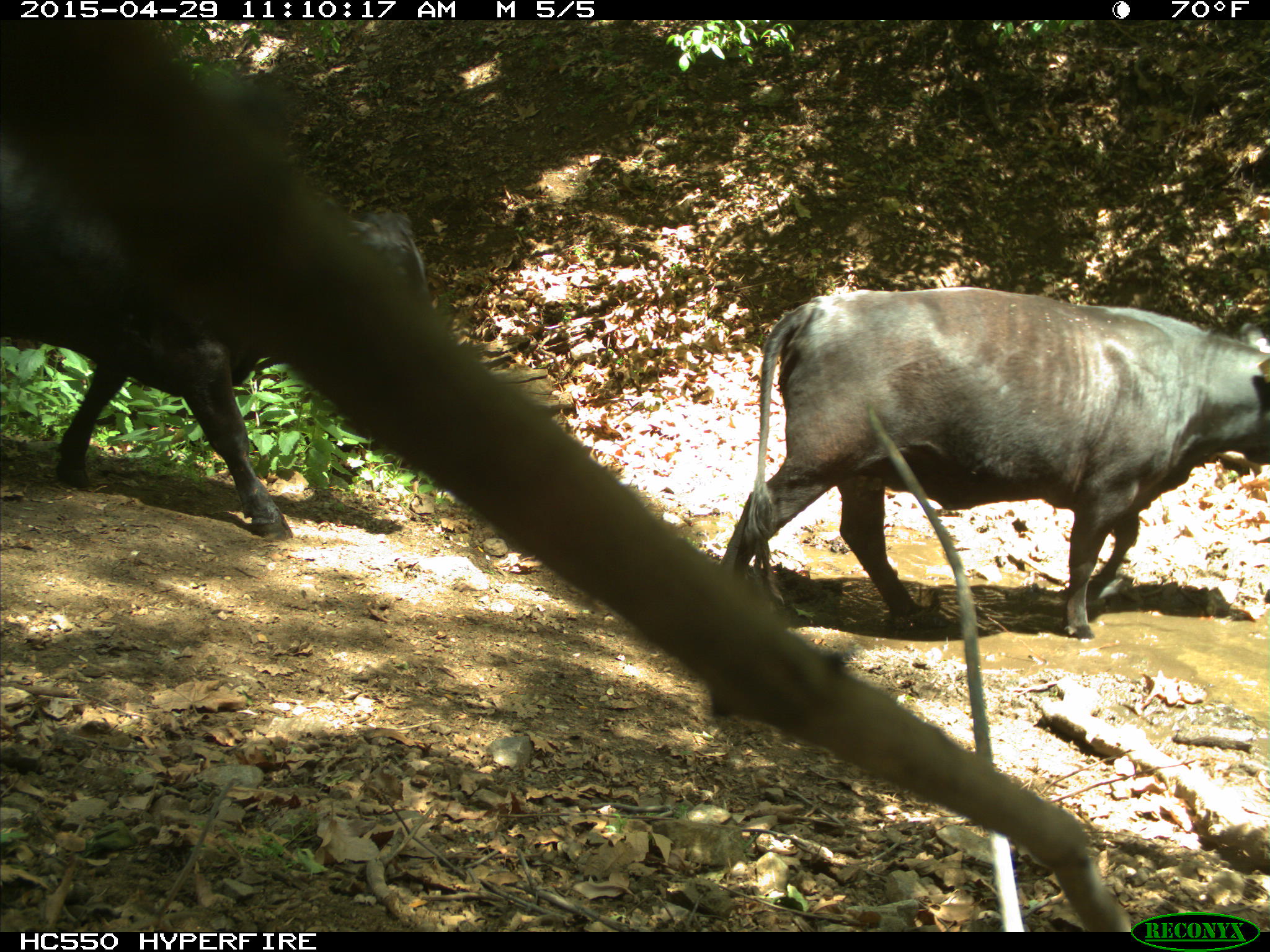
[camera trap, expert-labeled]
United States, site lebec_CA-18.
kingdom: Animalia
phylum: Chordata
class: Mammalia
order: Artiodactyla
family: Bovidae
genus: Bos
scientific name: Bos taurus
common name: domestic cow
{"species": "Bos taurus (domestic cow)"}